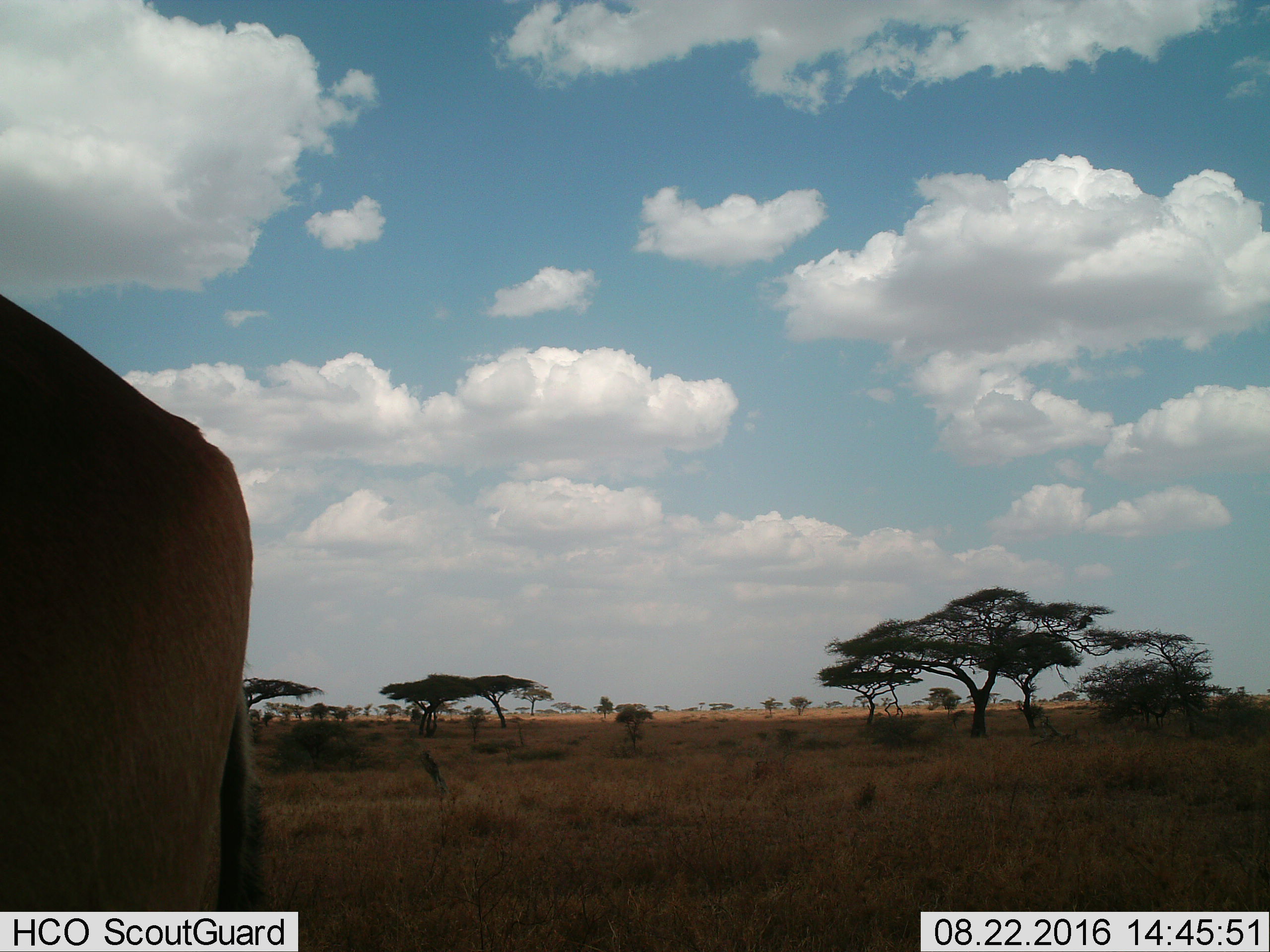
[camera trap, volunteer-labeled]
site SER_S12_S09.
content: unidentified animal